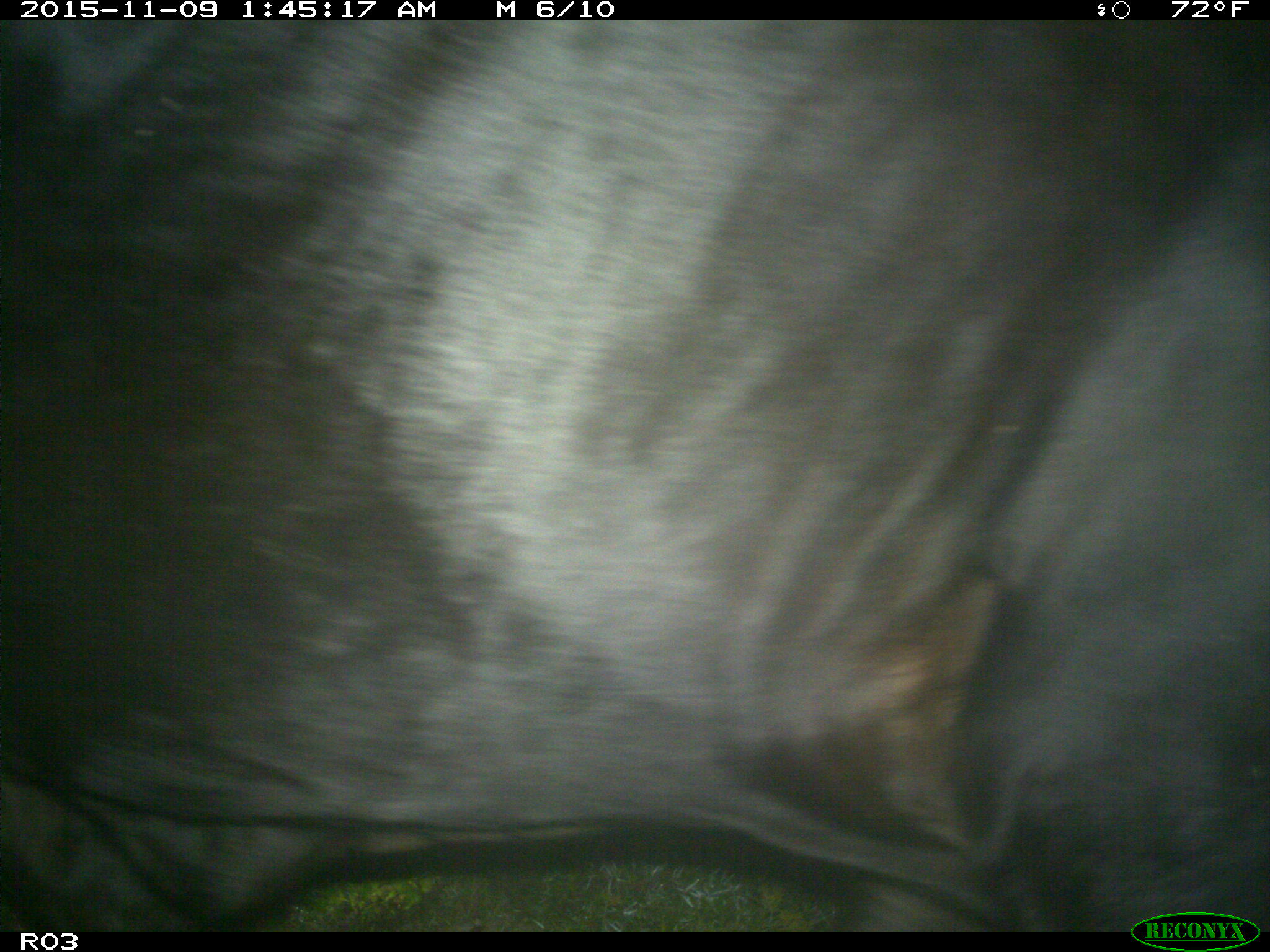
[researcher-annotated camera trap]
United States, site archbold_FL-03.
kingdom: Animalia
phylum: Chordata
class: Mammalia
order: Artiodactyla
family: Bovidae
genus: Bos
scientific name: Bos taurus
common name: domestic cow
Bos taurus (domestic cow).